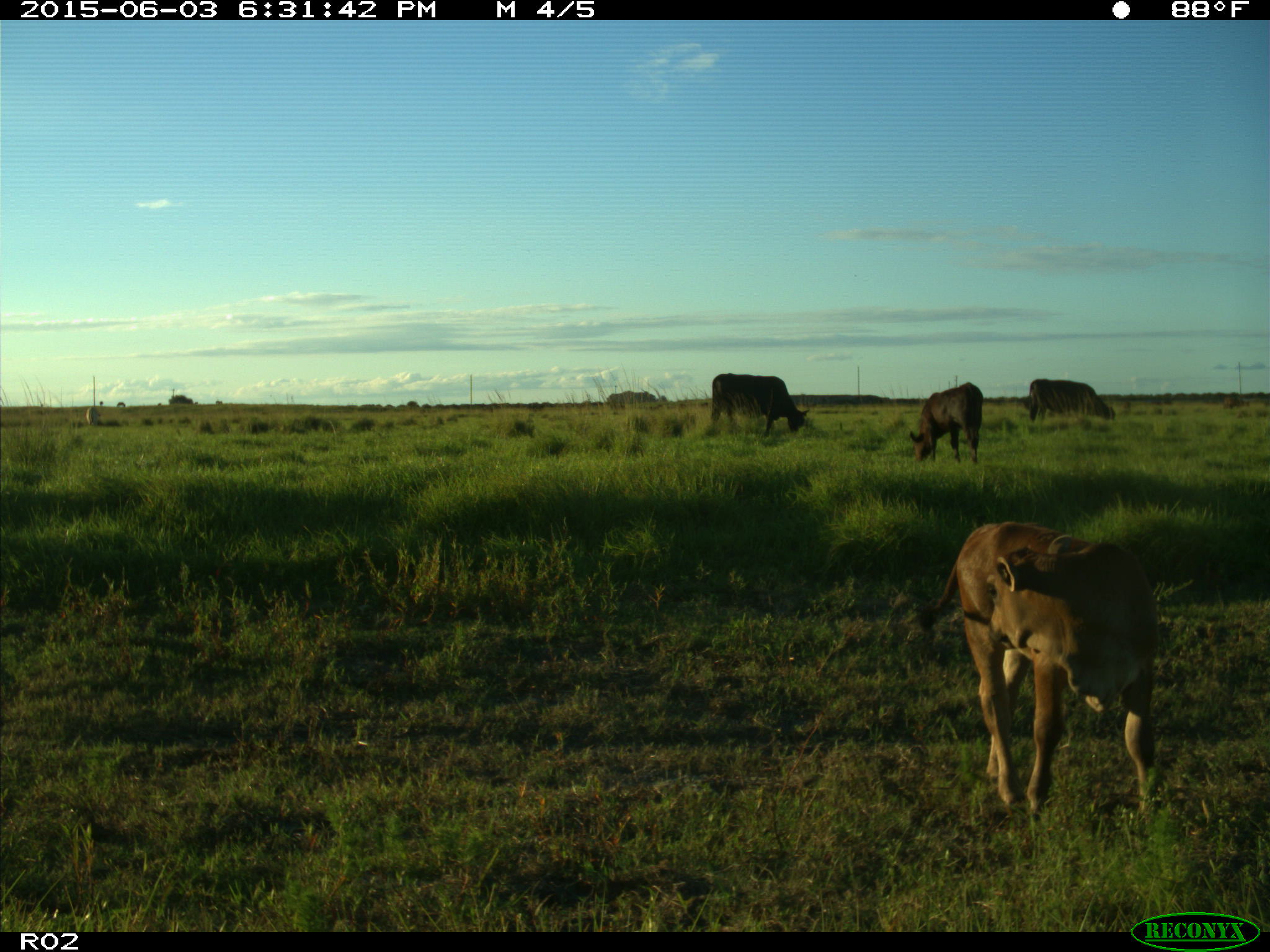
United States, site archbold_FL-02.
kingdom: Animalia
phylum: Chordata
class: Mammalia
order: Artiodactyla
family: Bovidae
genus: Bos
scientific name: Bos taurus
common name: domestic cow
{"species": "Bos taurus (domestic cow)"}